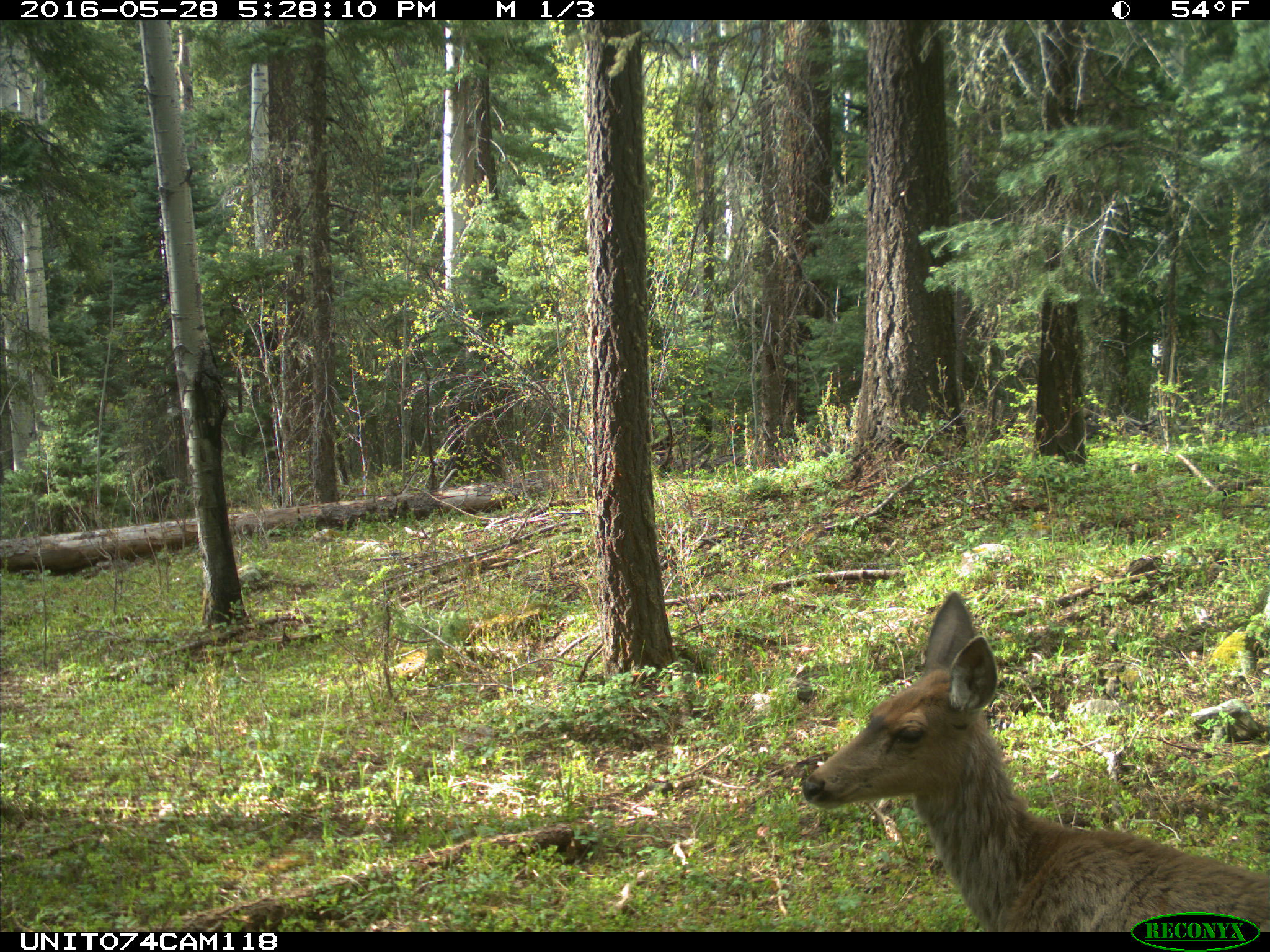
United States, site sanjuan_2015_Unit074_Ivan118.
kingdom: Animalia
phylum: Chordata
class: Mammalia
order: Artiodactyla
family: Cervidae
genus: Odocoileus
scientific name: Odocoileus hemionus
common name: mule deer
Odocoileus hemionus (mule deer).